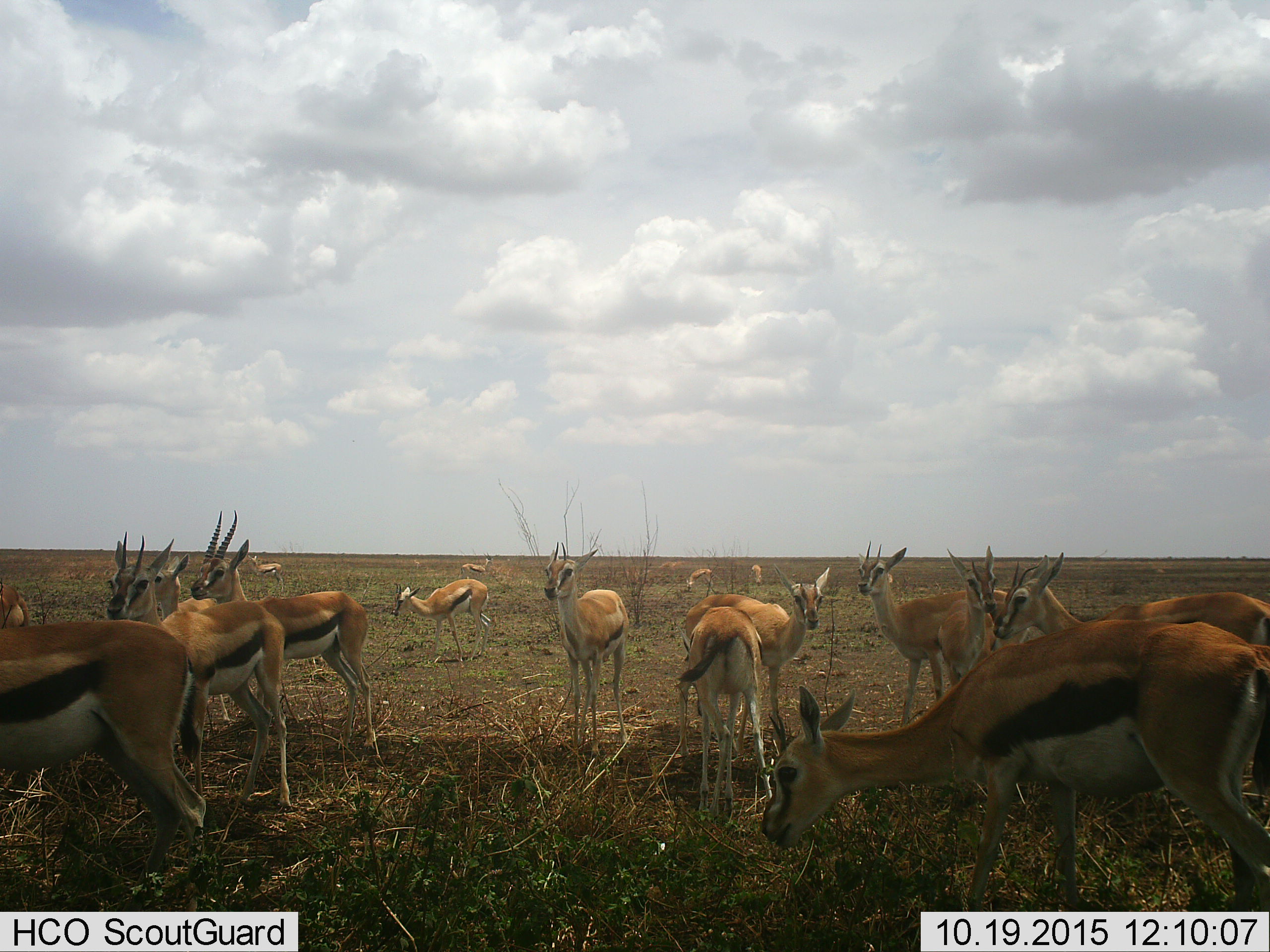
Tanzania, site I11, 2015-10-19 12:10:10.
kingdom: Animalia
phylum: Chordata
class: Mammalia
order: Artiodactyla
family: Bovidae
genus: Eudorcas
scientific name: Eudorcas thomsonii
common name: thomson's gazelle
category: gazellethomsons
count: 11-50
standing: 86%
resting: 14%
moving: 43%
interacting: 0%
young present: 0%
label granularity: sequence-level